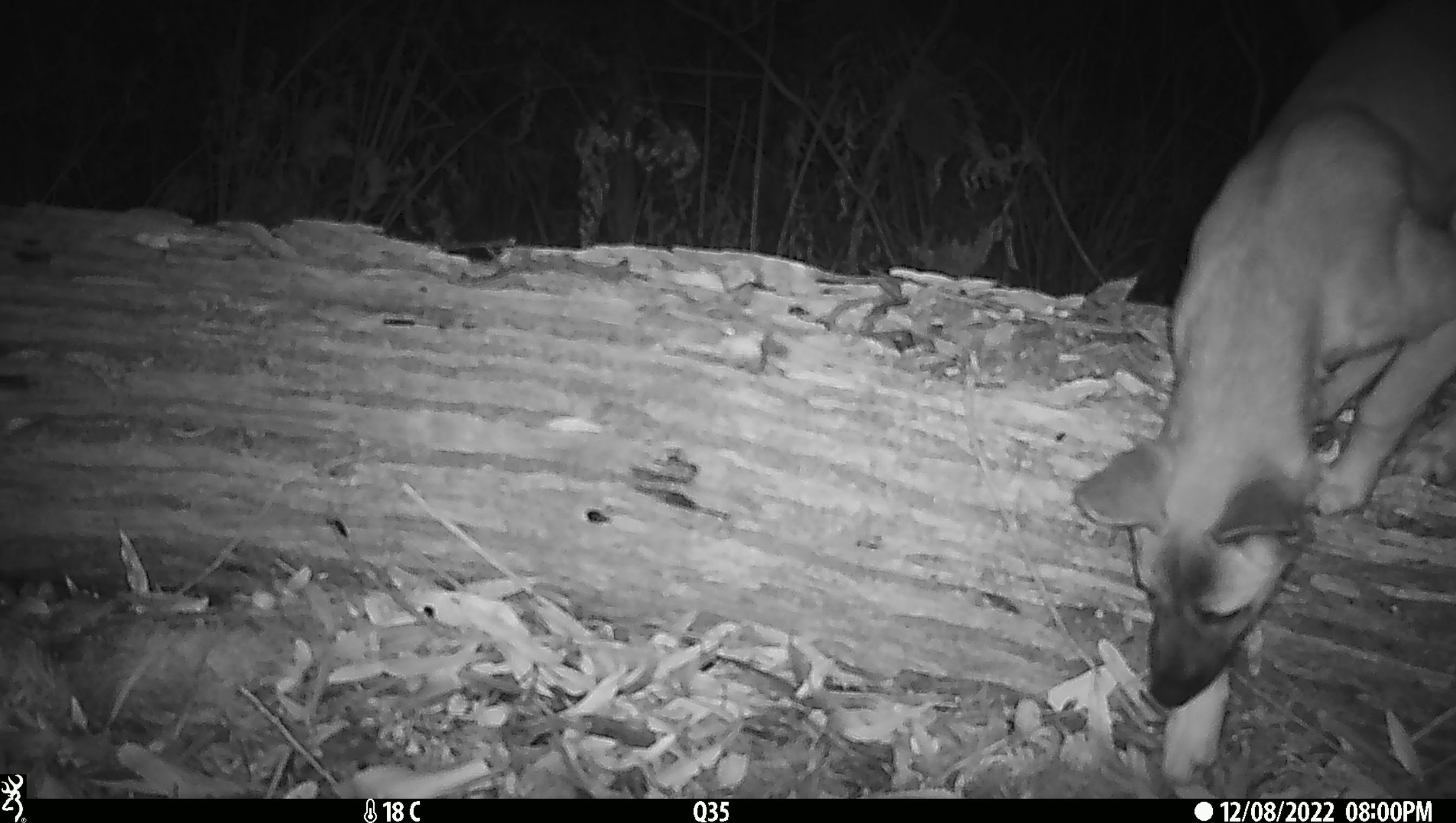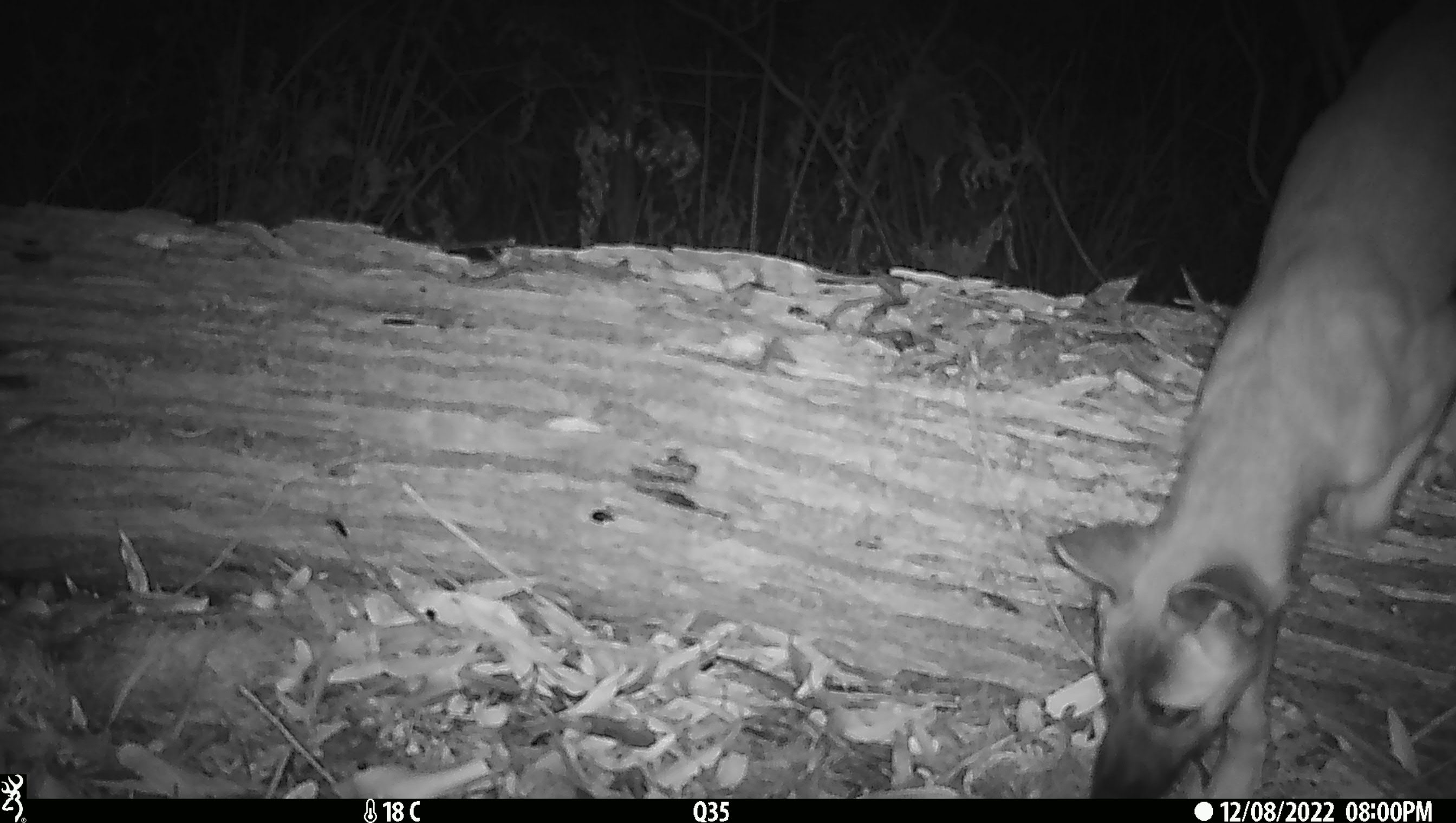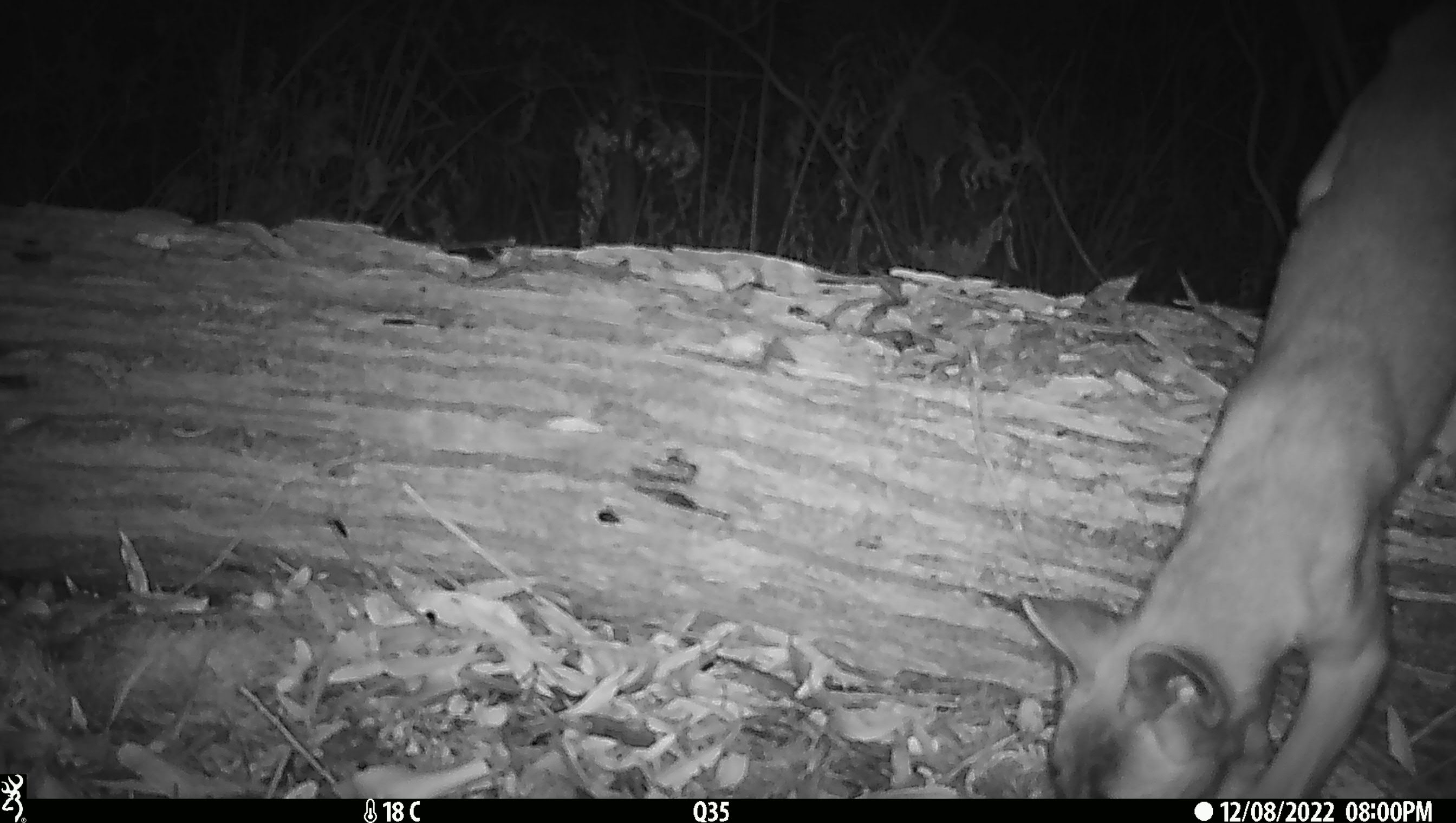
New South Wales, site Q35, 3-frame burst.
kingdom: Animalia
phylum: Chordata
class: Mammalia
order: Carnivora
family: Canidae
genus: Canis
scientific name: Canis familiaris dingo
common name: dingo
Dingo (Canis familiaris dingo).